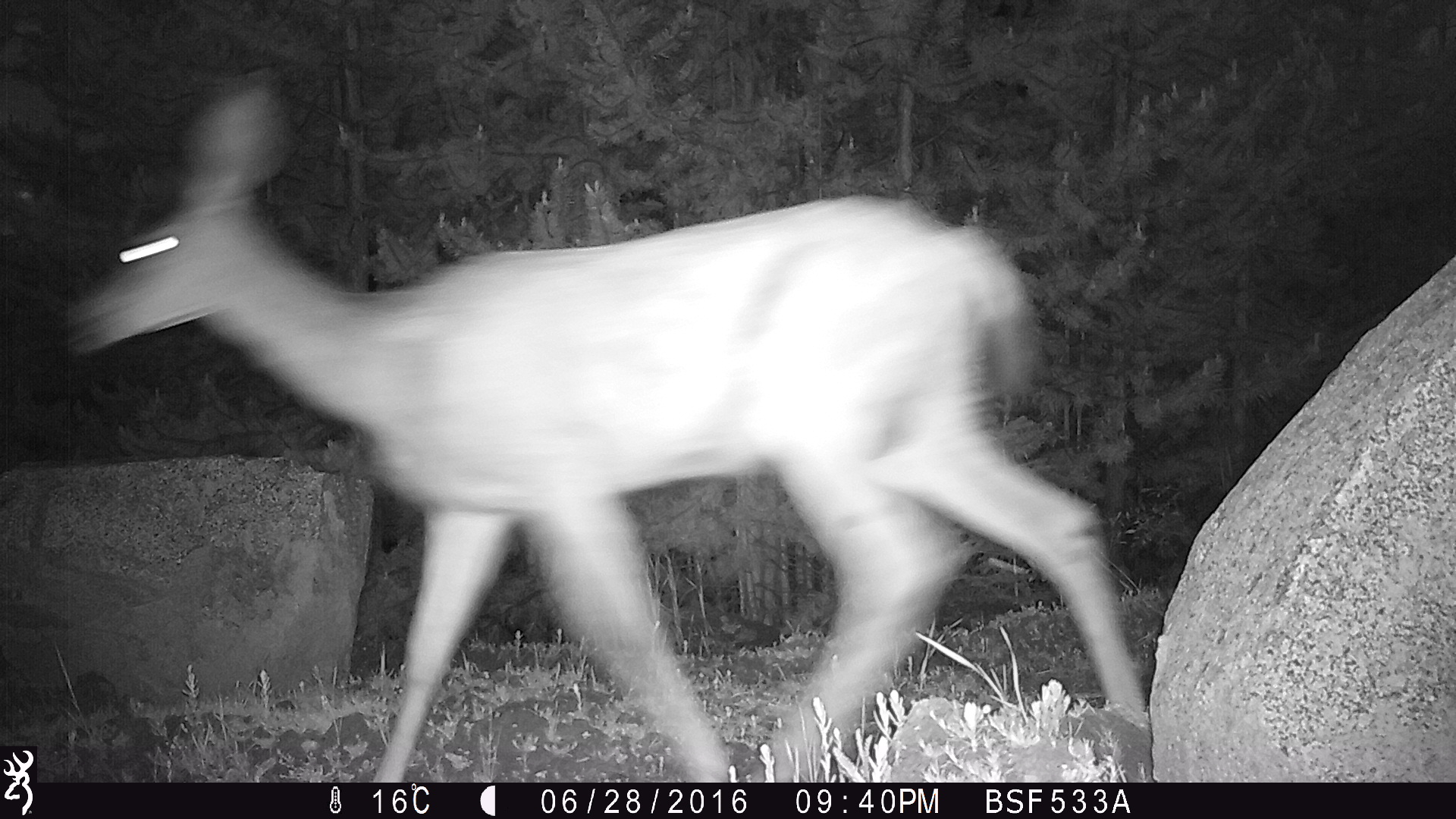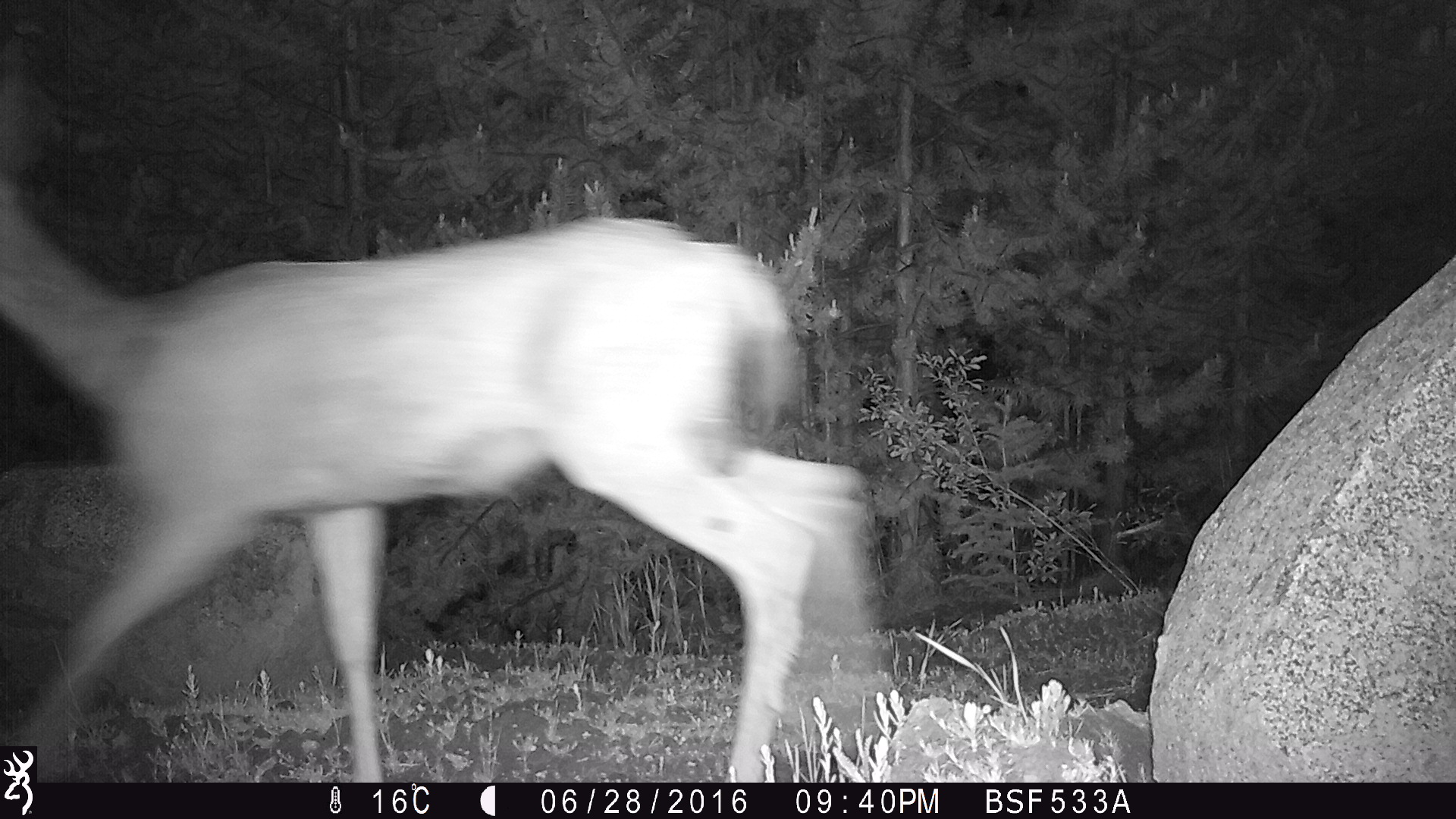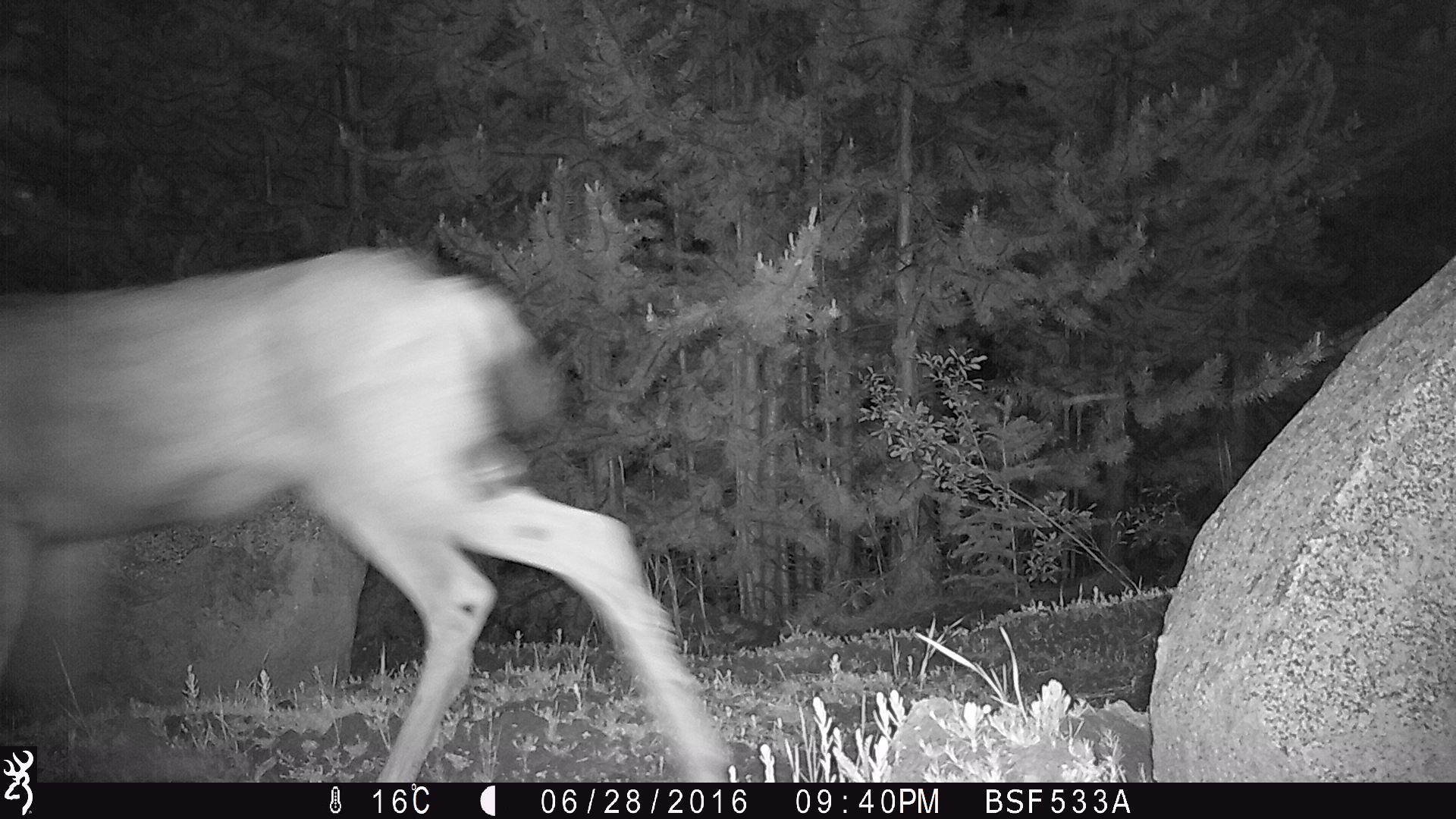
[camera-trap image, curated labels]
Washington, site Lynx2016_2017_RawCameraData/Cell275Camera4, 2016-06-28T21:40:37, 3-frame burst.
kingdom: Animalia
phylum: Chordata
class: Mammalia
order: Artiodactyla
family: Cervidae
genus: Odocoileus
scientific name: Odocoileus hemionus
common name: mule deer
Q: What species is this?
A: Odocoileus hemionus (mule deer).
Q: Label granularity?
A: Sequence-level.